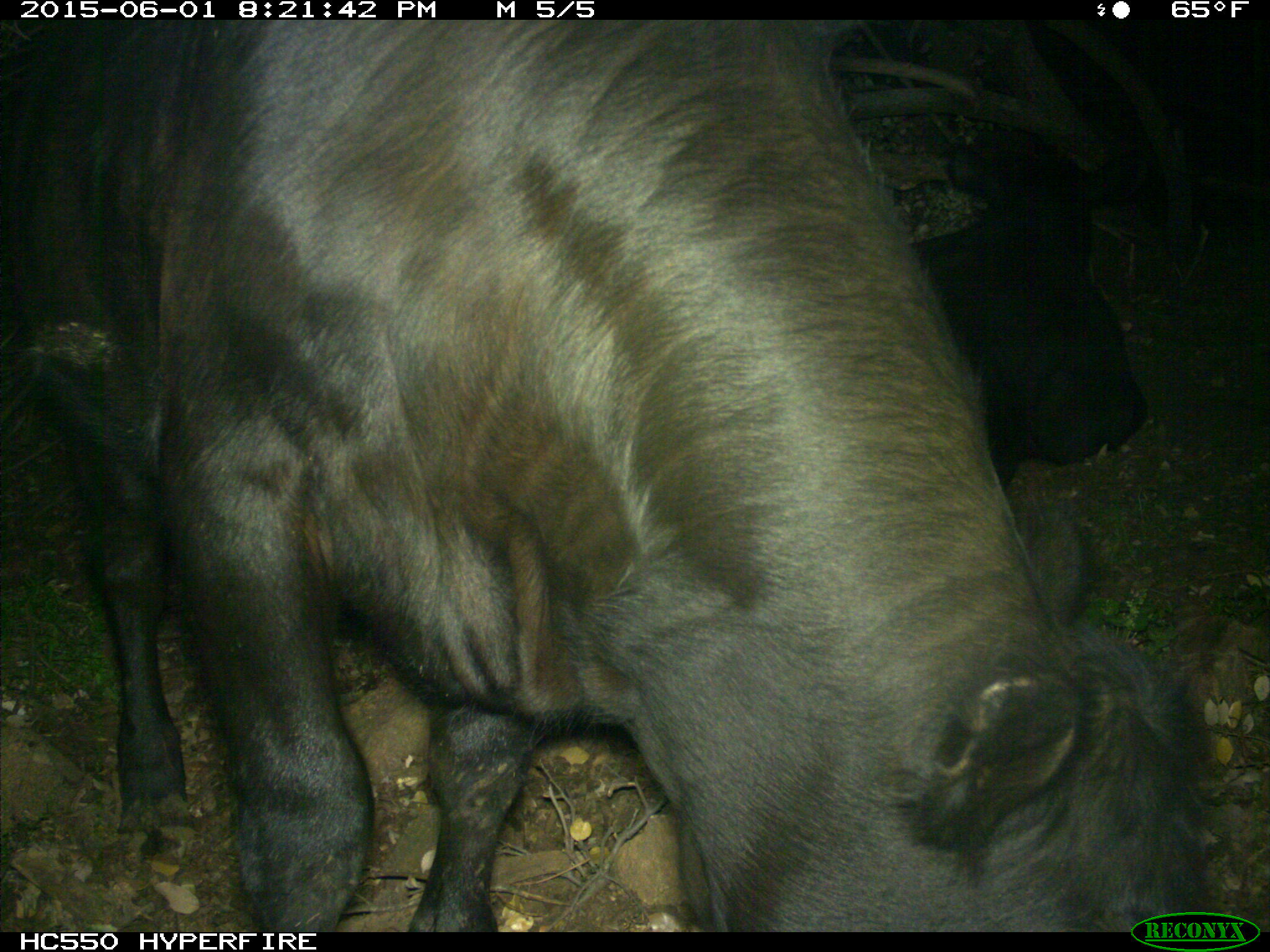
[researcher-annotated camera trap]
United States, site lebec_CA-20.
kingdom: Animalia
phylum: Chordata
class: Mammalia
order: Artiodactyla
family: Bovidae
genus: Bos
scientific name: Bos taurus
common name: domestic cow